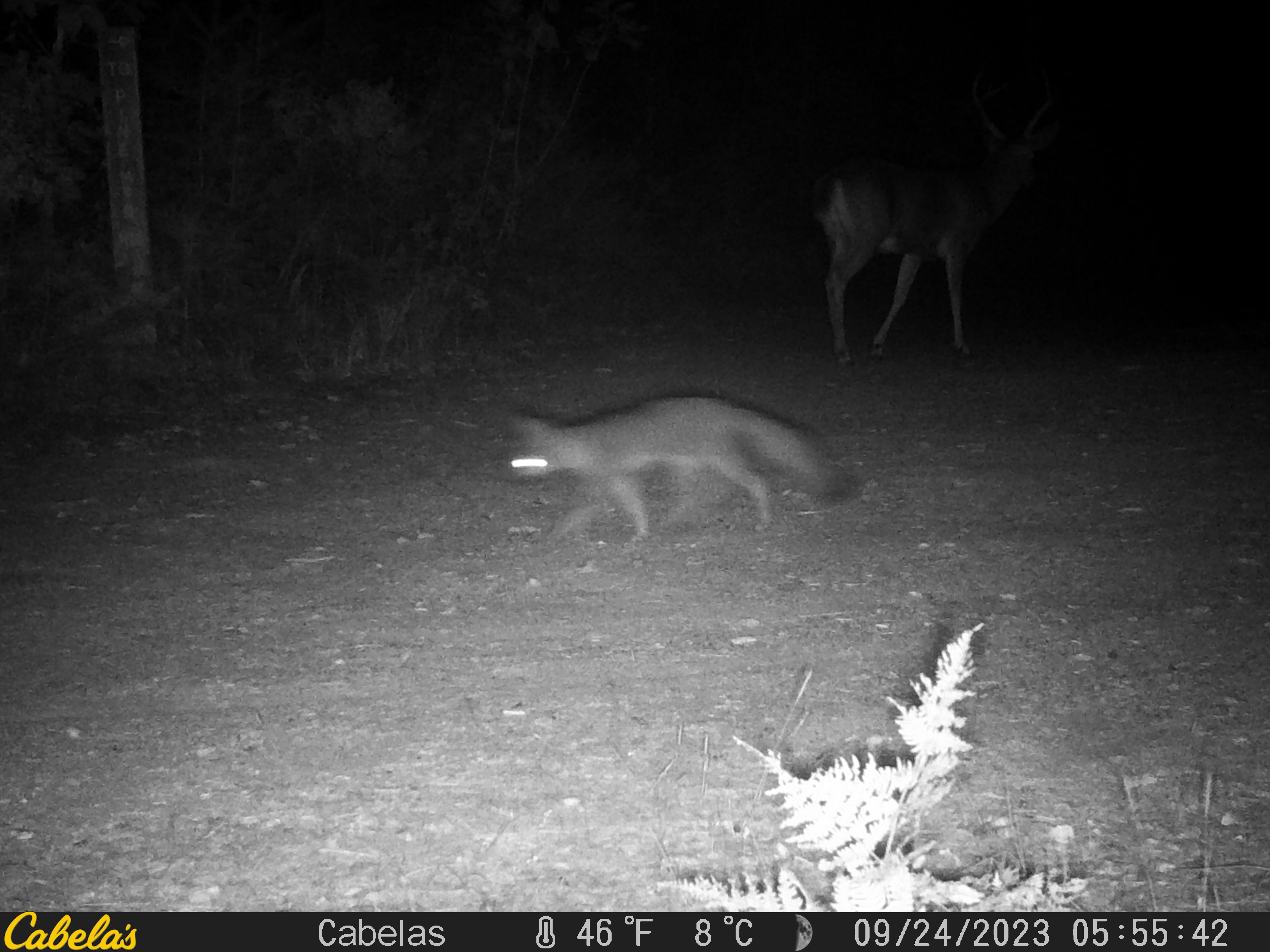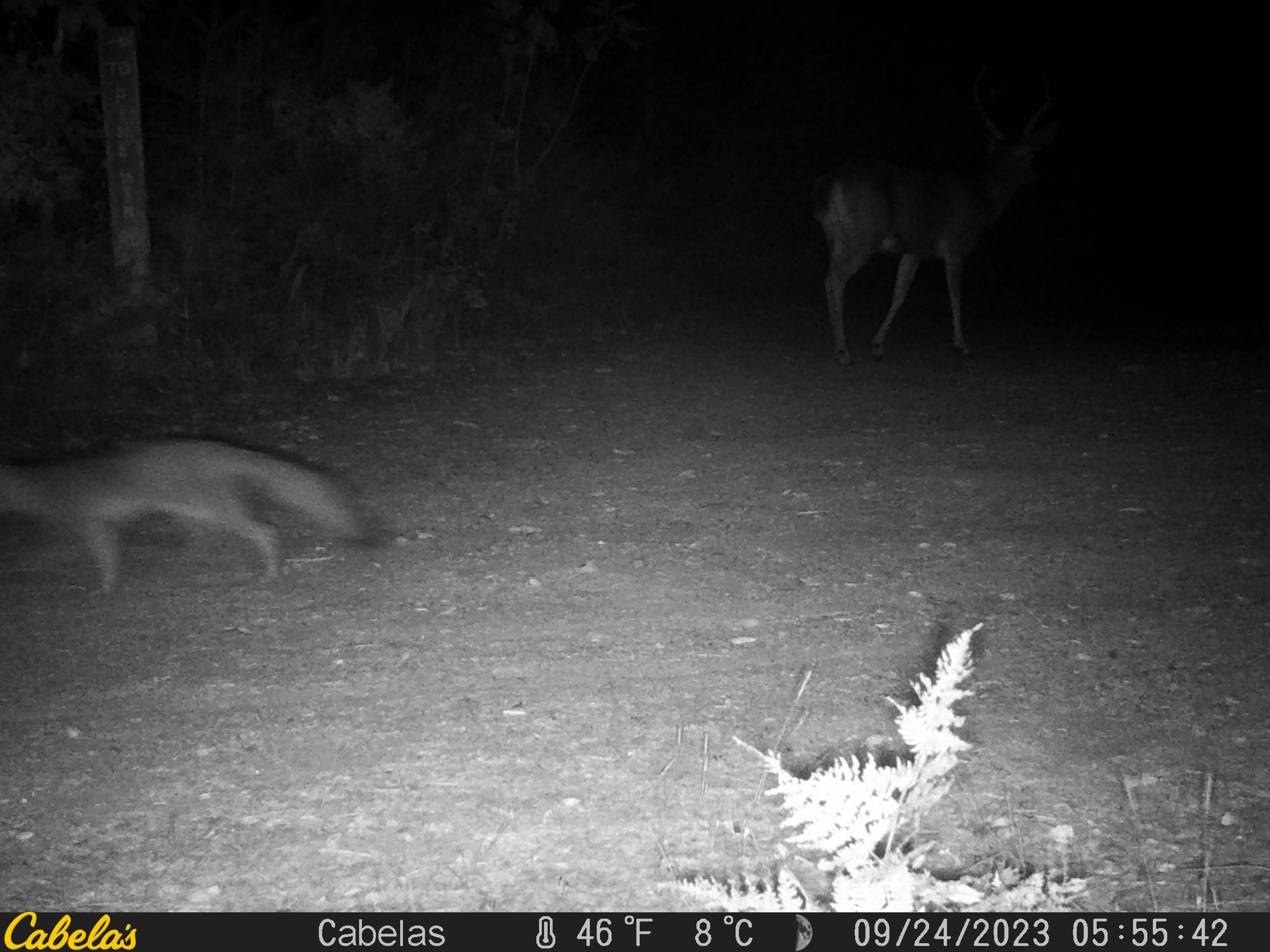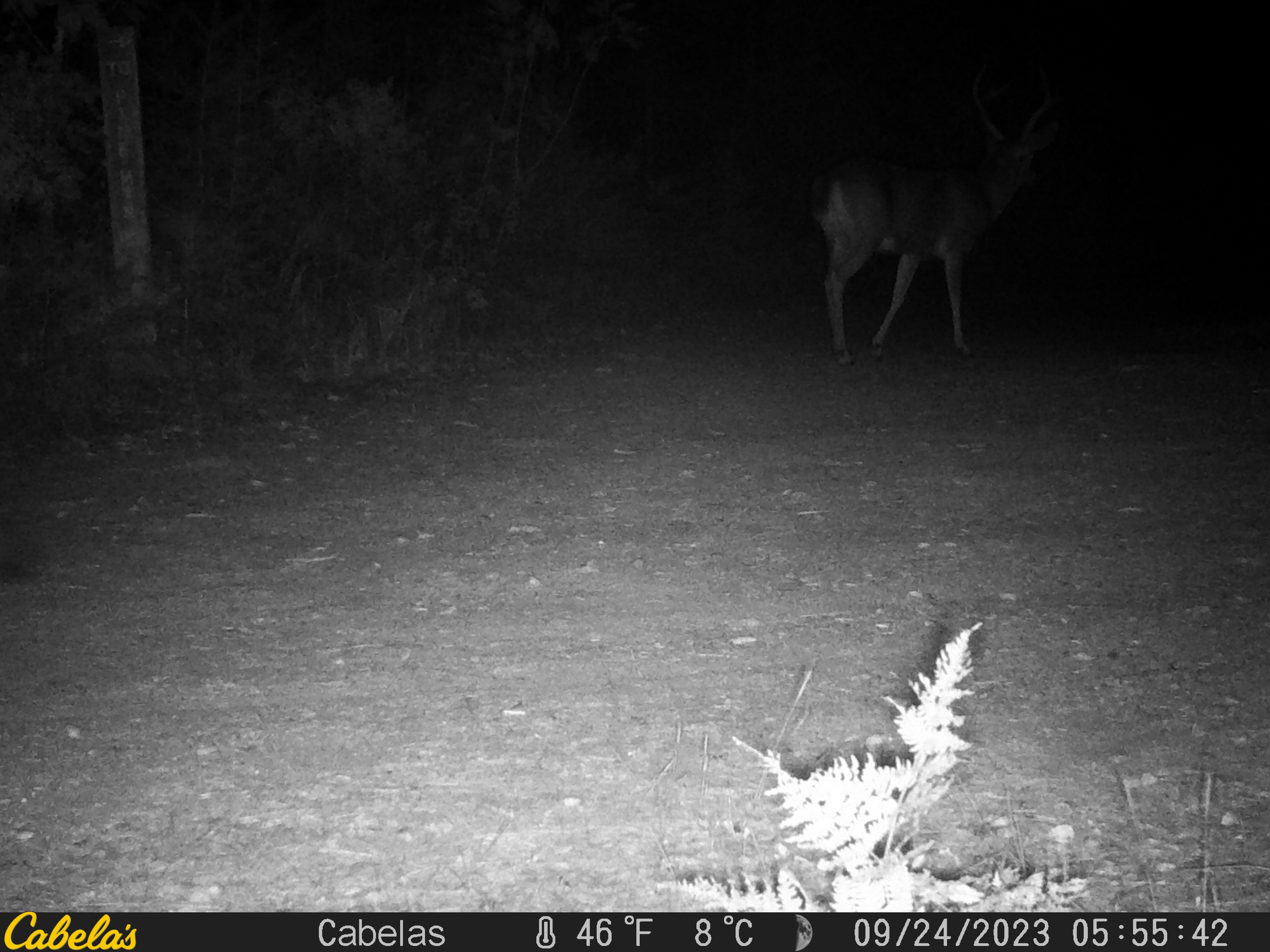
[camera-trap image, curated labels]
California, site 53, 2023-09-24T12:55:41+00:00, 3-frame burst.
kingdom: Animalia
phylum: Chordata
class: Mammalia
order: Artiodactyla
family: Cervidae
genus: Odocoileus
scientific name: Odocoileus hemionus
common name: mule deer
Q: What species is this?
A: Mule deer (Odocoileus hemionus).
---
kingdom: Animalia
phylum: Chordata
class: Mammalia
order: Carnivora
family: Canidae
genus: Urocyon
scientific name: Urocyon cinereoargenteus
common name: gray fox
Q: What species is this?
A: Gray fox (Urocyon cinereoargenteus).